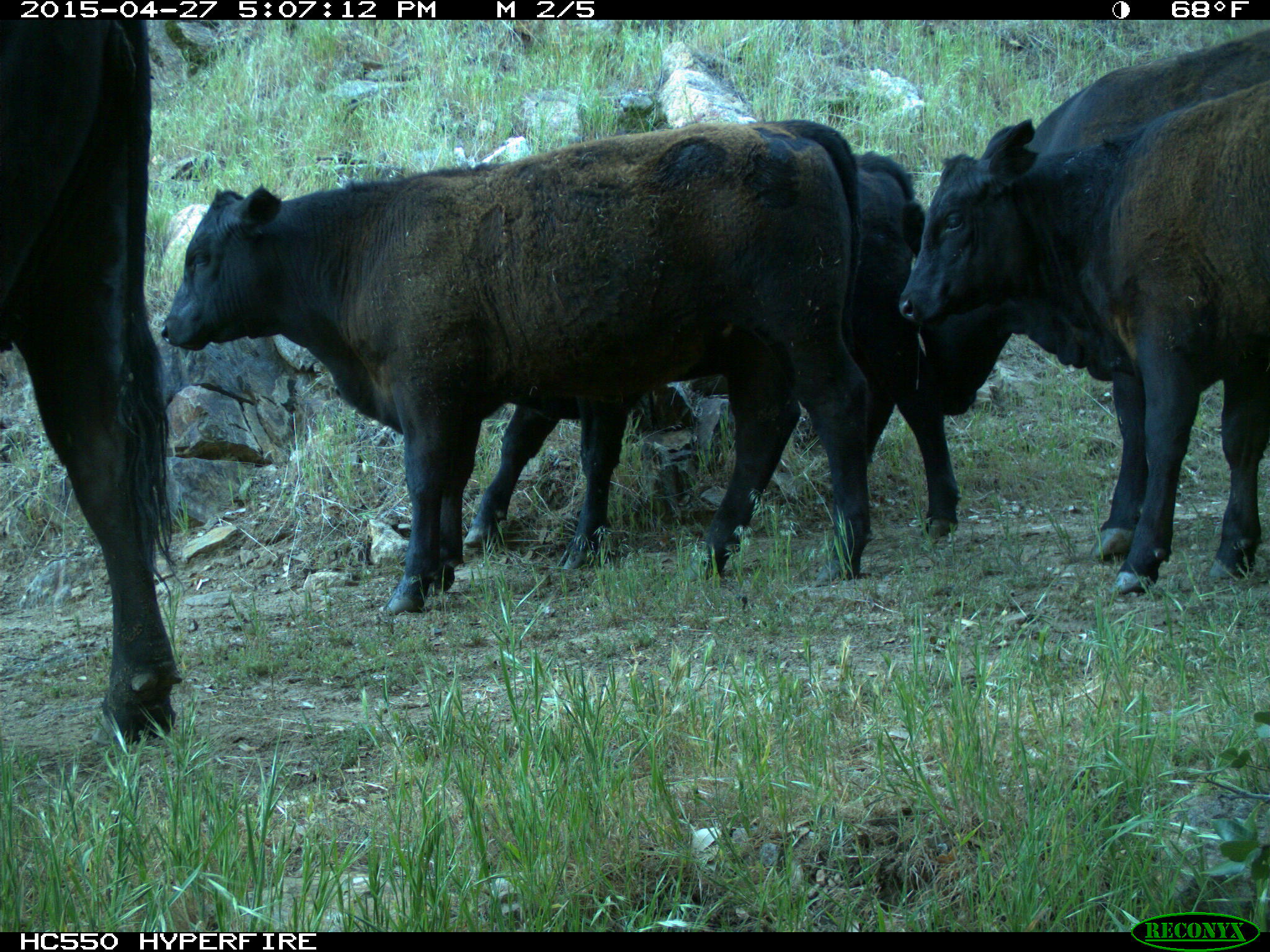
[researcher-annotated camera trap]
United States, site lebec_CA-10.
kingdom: Animalia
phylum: Chordata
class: Mammalia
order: Artiodactyla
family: Bovidae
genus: Bos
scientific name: Bos taurus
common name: domestic cow